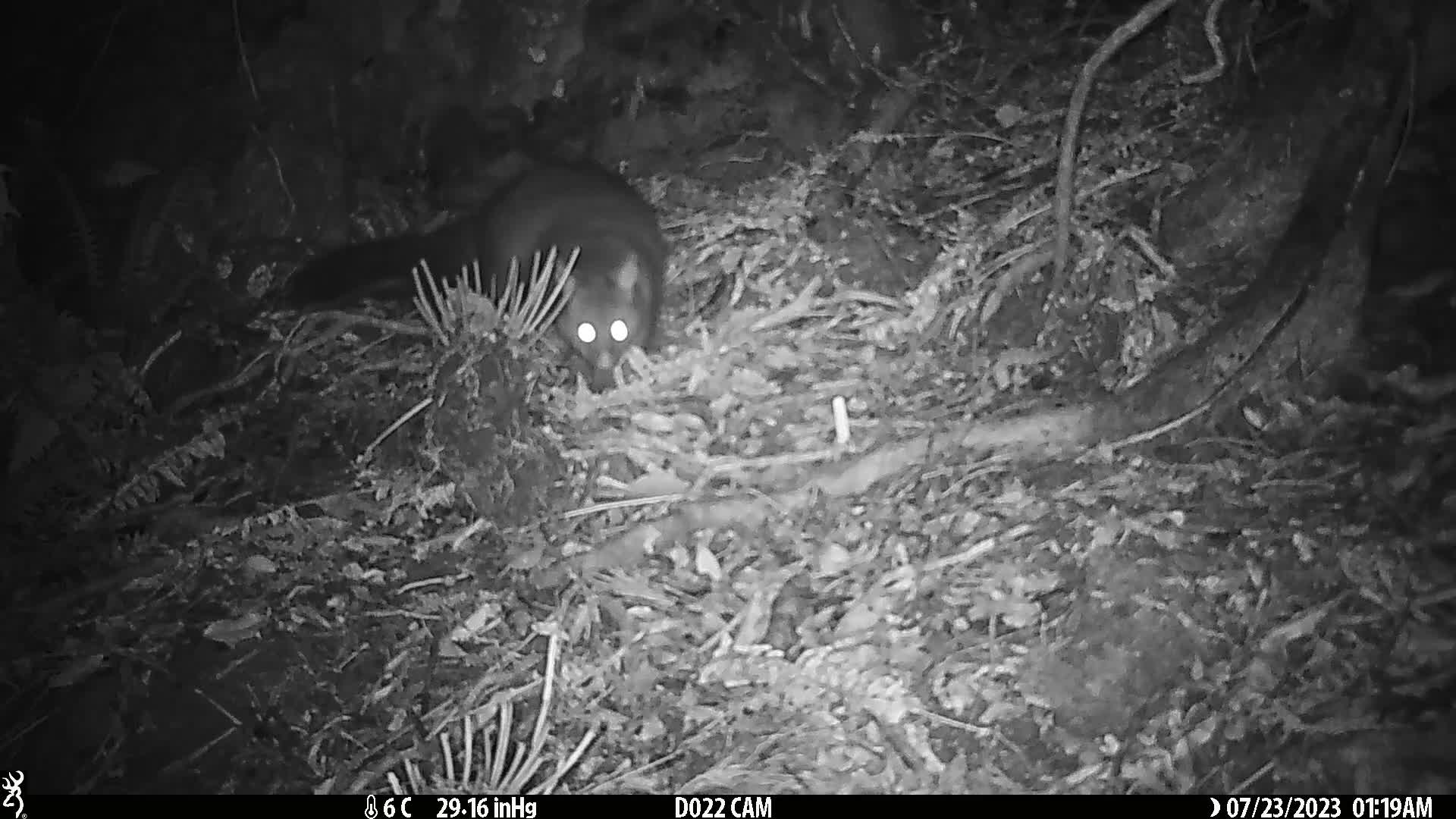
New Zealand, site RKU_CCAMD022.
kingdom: Animalia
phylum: Chordata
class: Mammalia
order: Diprotodontia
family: Phalangeridae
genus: Trichosurus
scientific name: Trichosurus vulpecula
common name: common brushtail possum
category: possum